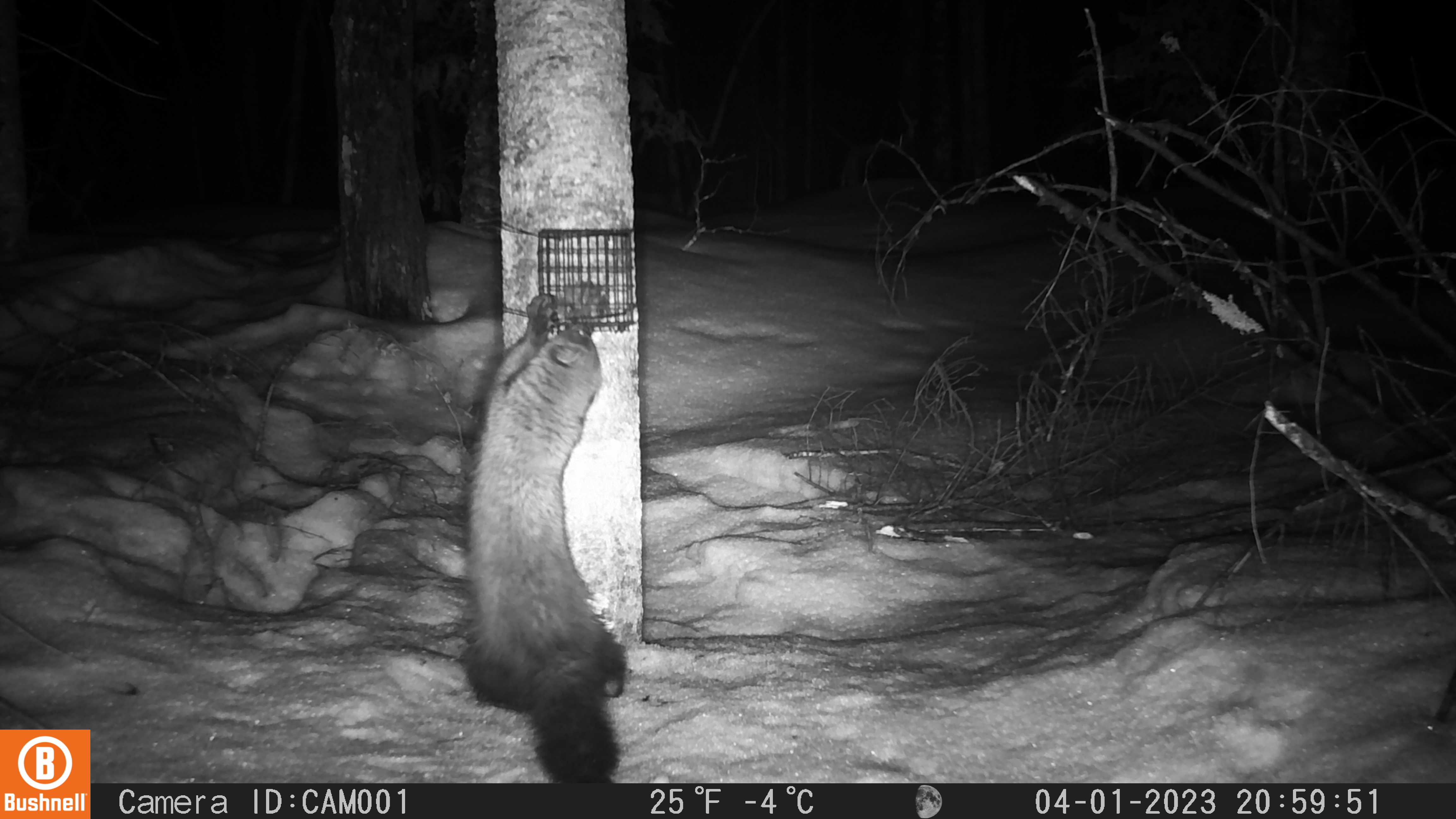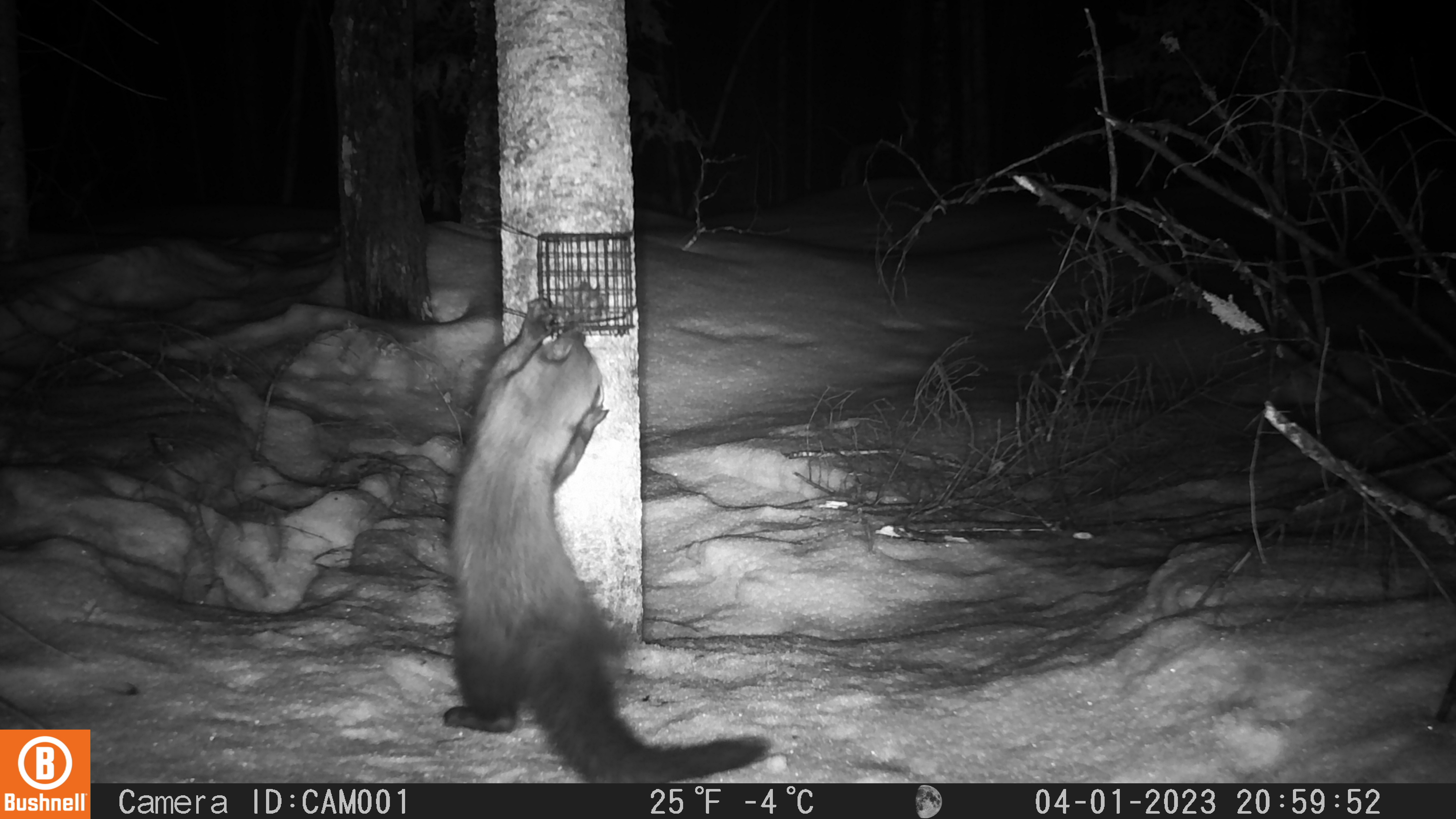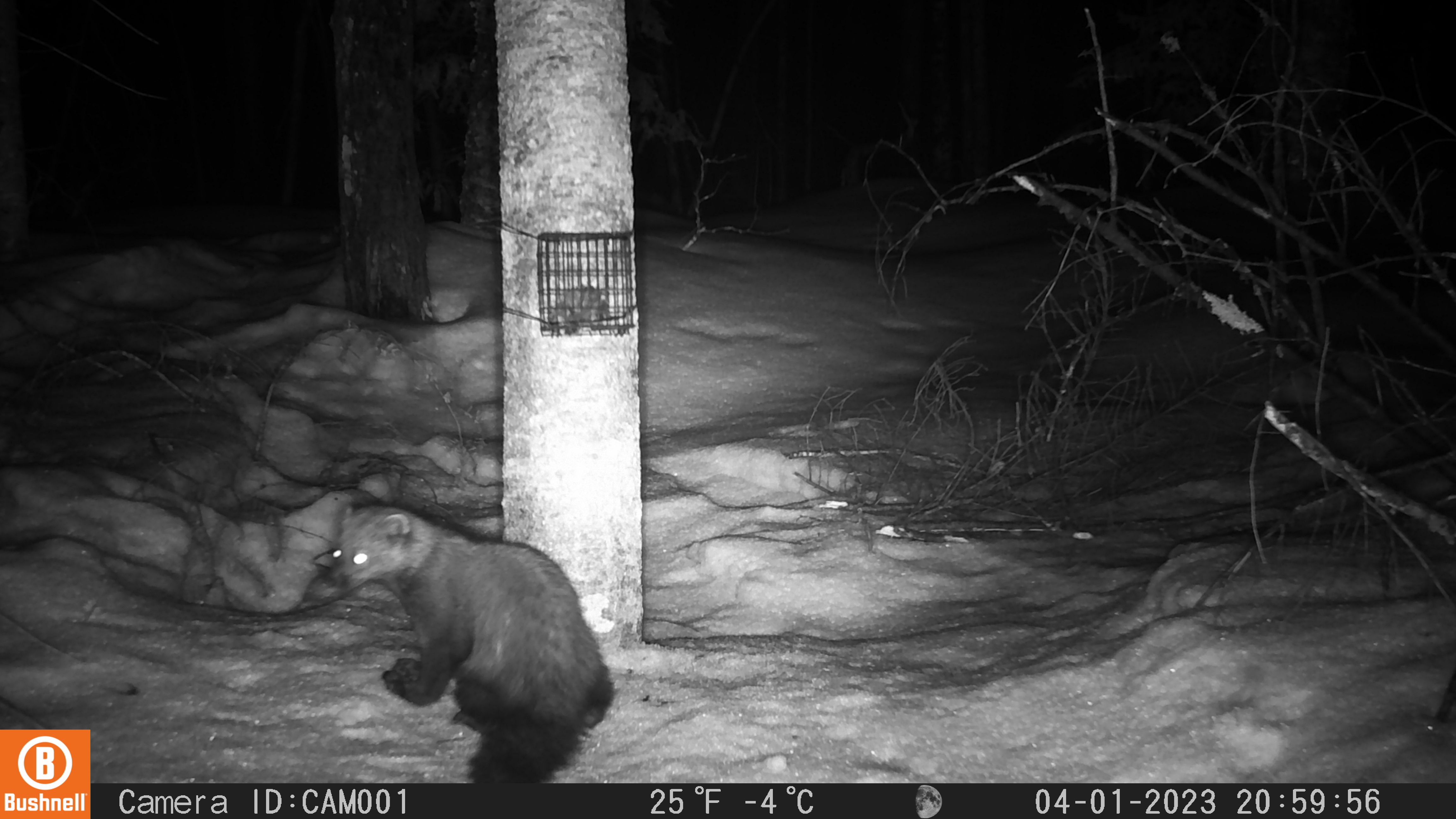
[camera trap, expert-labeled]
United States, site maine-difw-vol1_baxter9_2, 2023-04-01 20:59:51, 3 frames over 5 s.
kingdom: Animalia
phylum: Chordata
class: Mammalia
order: Carnivora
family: Mustelidae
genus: Pekania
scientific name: Pekania pennanti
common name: fisher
Fisher (Pekania pennanti).